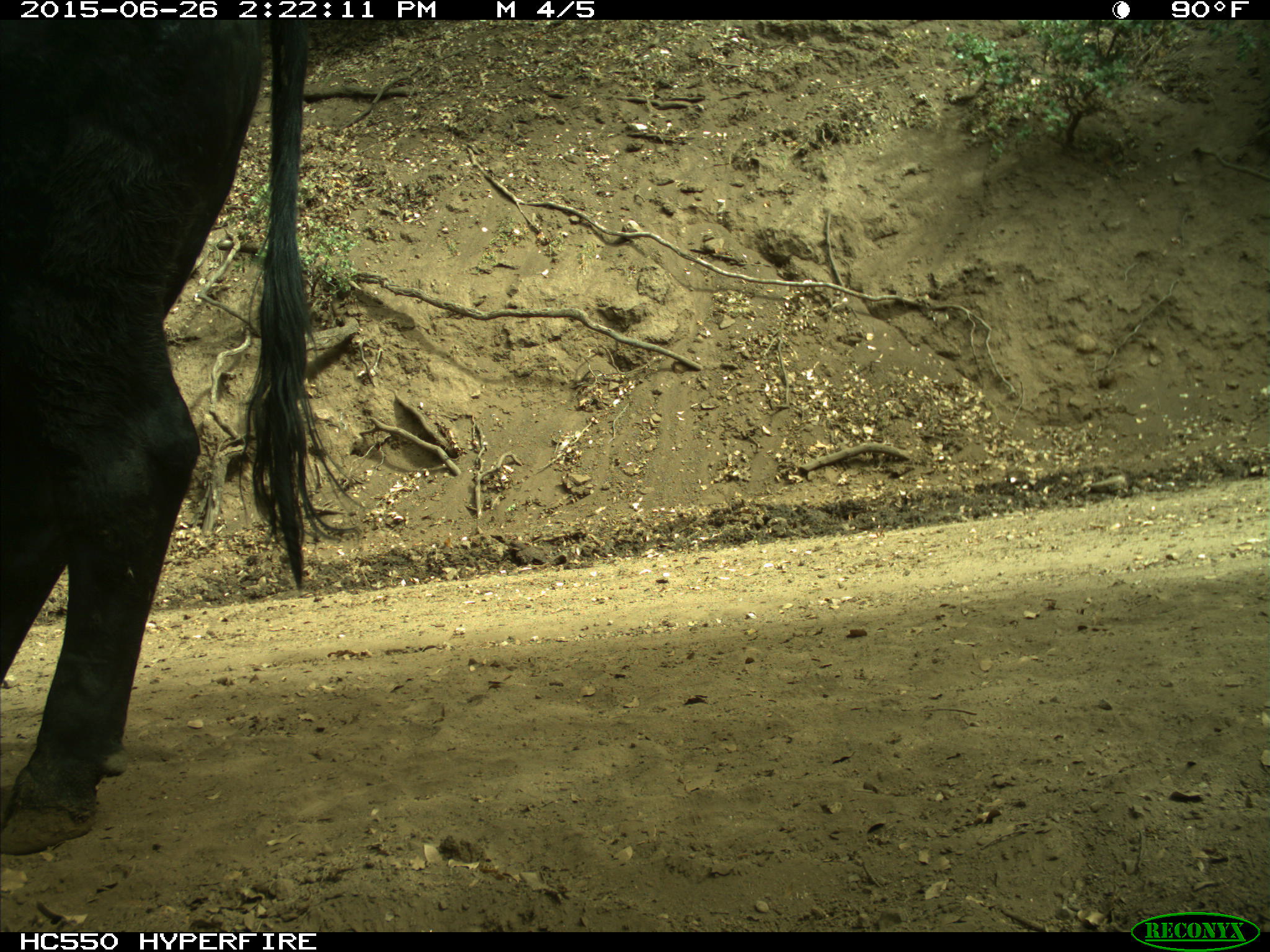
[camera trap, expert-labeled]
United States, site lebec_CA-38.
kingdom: Animalia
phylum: Chordata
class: Mammalia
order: Artiodactyla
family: Bovidae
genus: Bos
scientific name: Bos taurus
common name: domestic cow